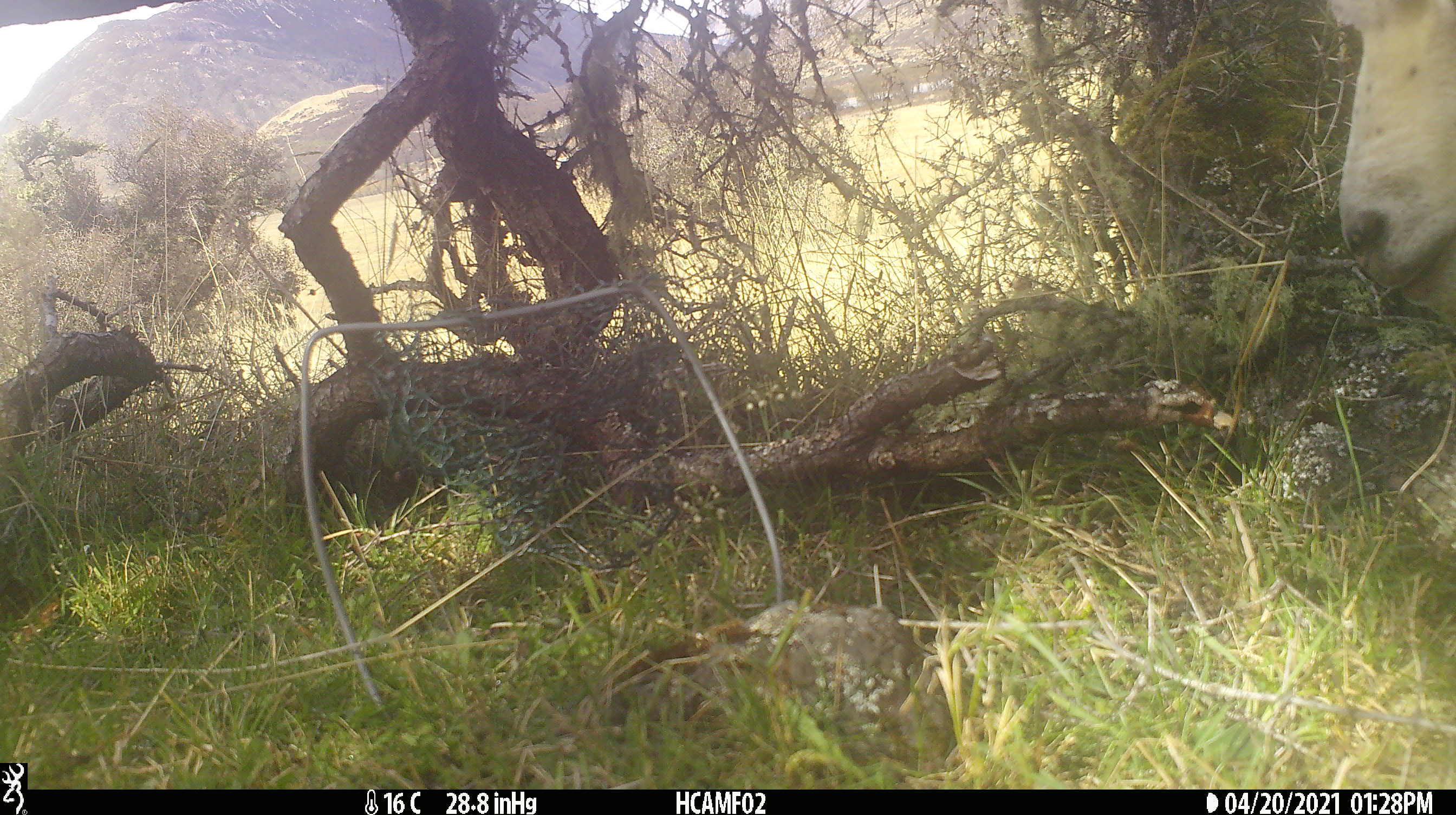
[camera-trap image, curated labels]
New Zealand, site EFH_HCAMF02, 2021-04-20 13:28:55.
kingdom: Animalia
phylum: Chordata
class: Mammalia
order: Artiodactyla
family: Bovidae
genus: Ovis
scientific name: Ovis aries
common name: domestic sheep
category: sheep